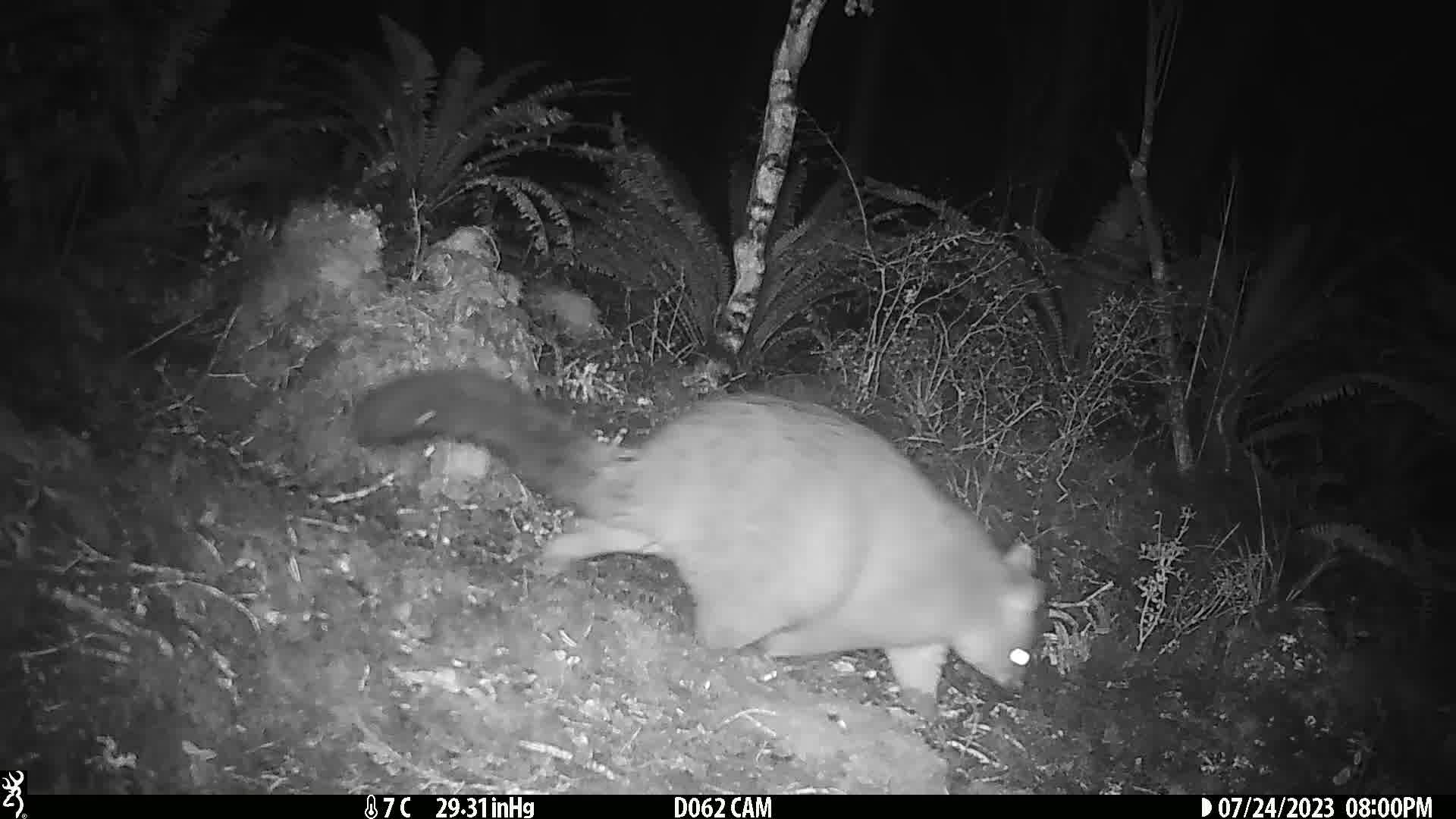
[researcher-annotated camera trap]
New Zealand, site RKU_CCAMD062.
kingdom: Animalia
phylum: Chordata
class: Mammalia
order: Diprotodontia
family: Phalangeridae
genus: Trichosurus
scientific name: Trichosurus vulpecula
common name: common brushtail possum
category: possum